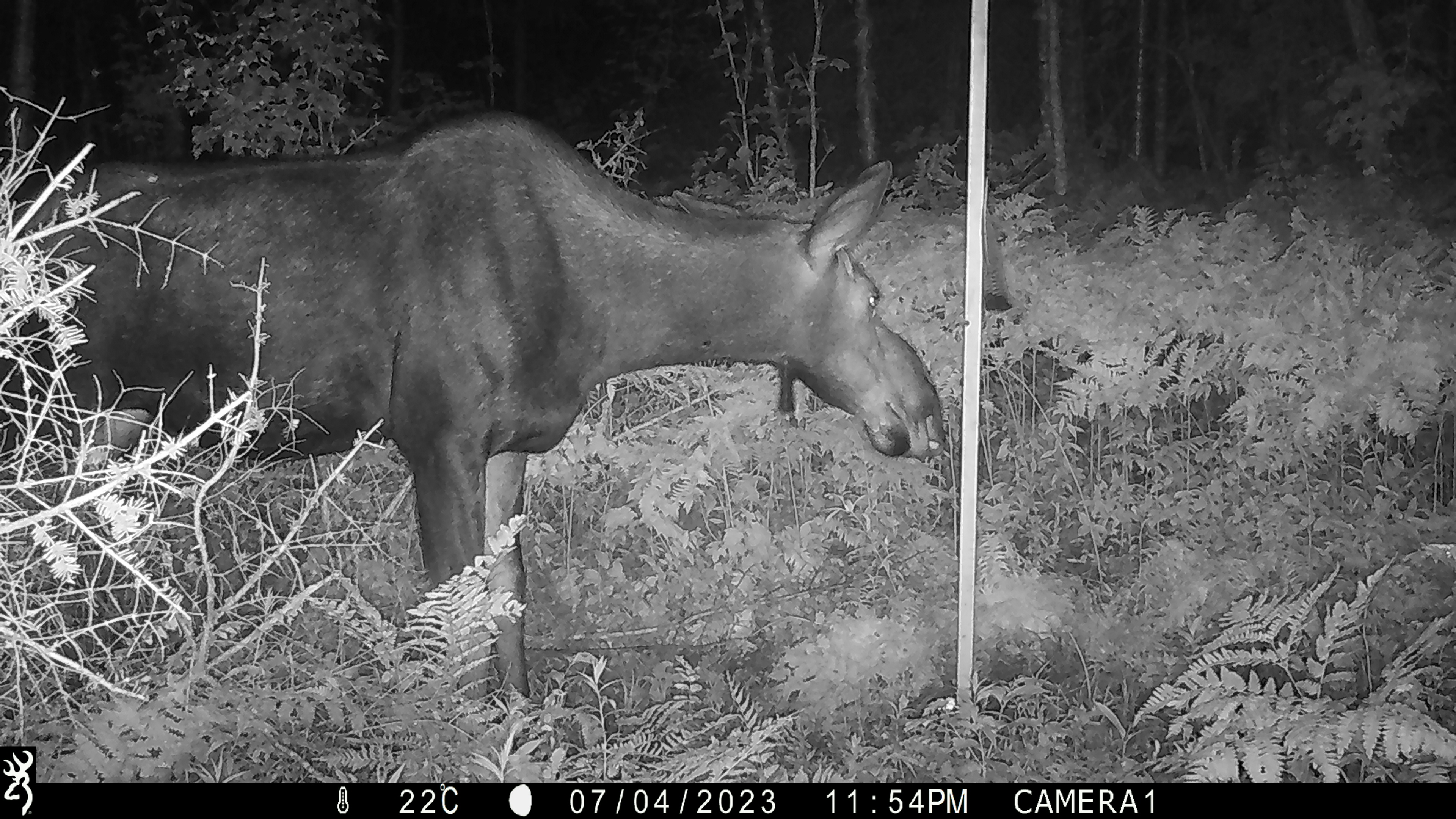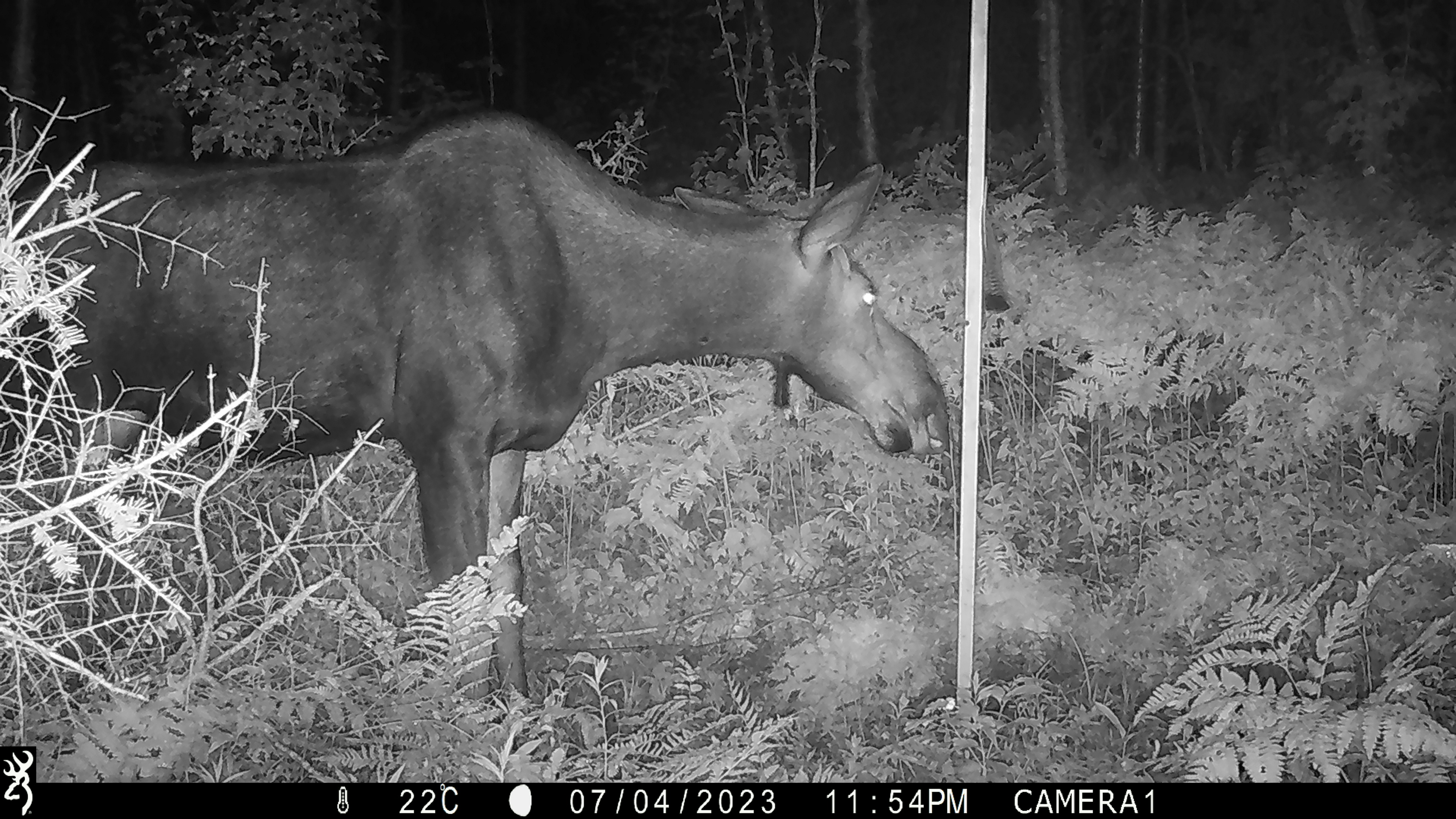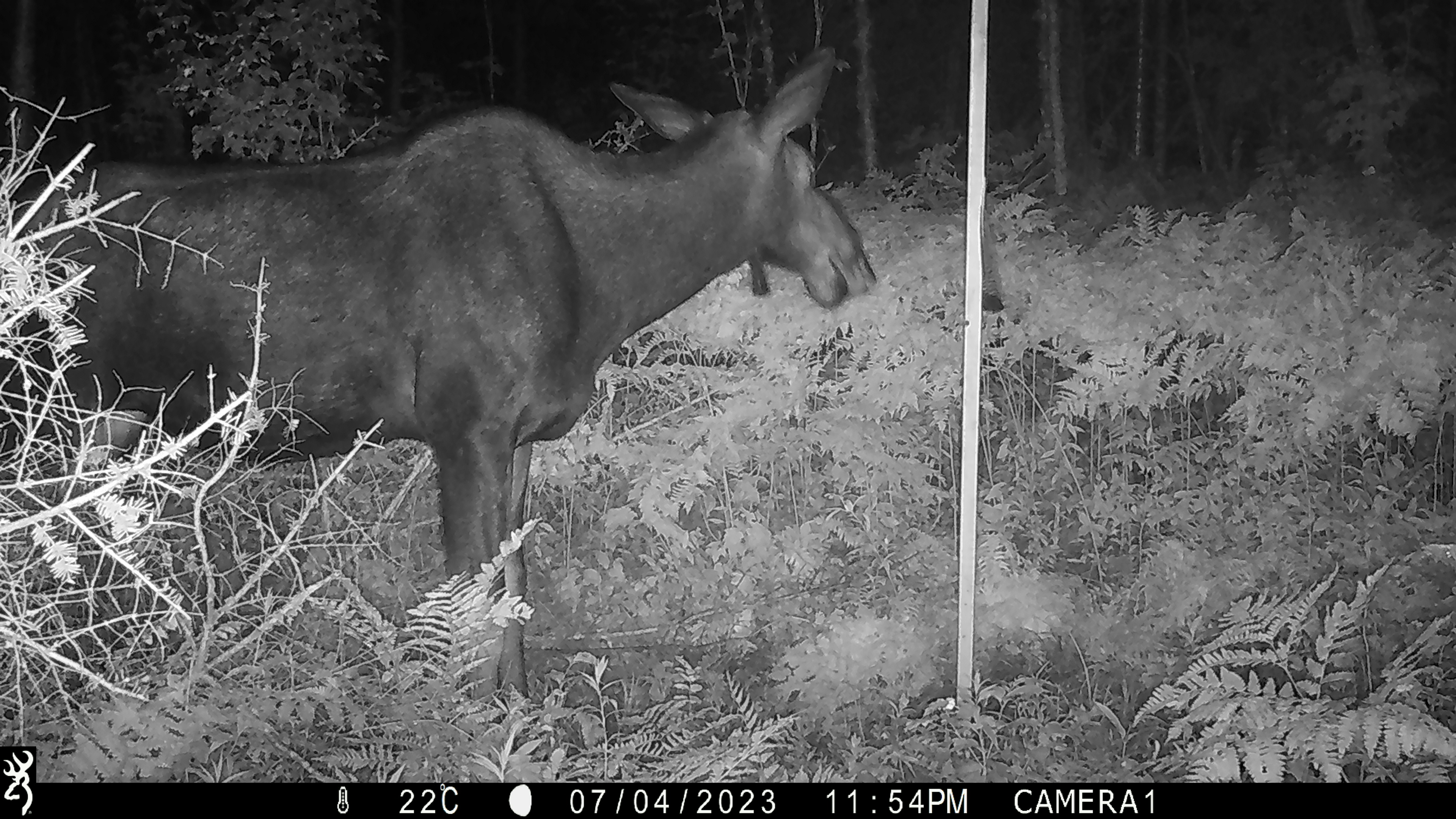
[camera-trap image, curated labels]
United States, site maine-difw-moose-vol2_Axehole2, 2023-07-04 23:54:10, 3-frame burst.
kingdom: Animalia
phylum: Chordata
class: Mammalia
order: Artiodactyla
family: Cervidae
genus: Alces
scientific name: Alces alces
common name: moose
Moose (Alces alces).